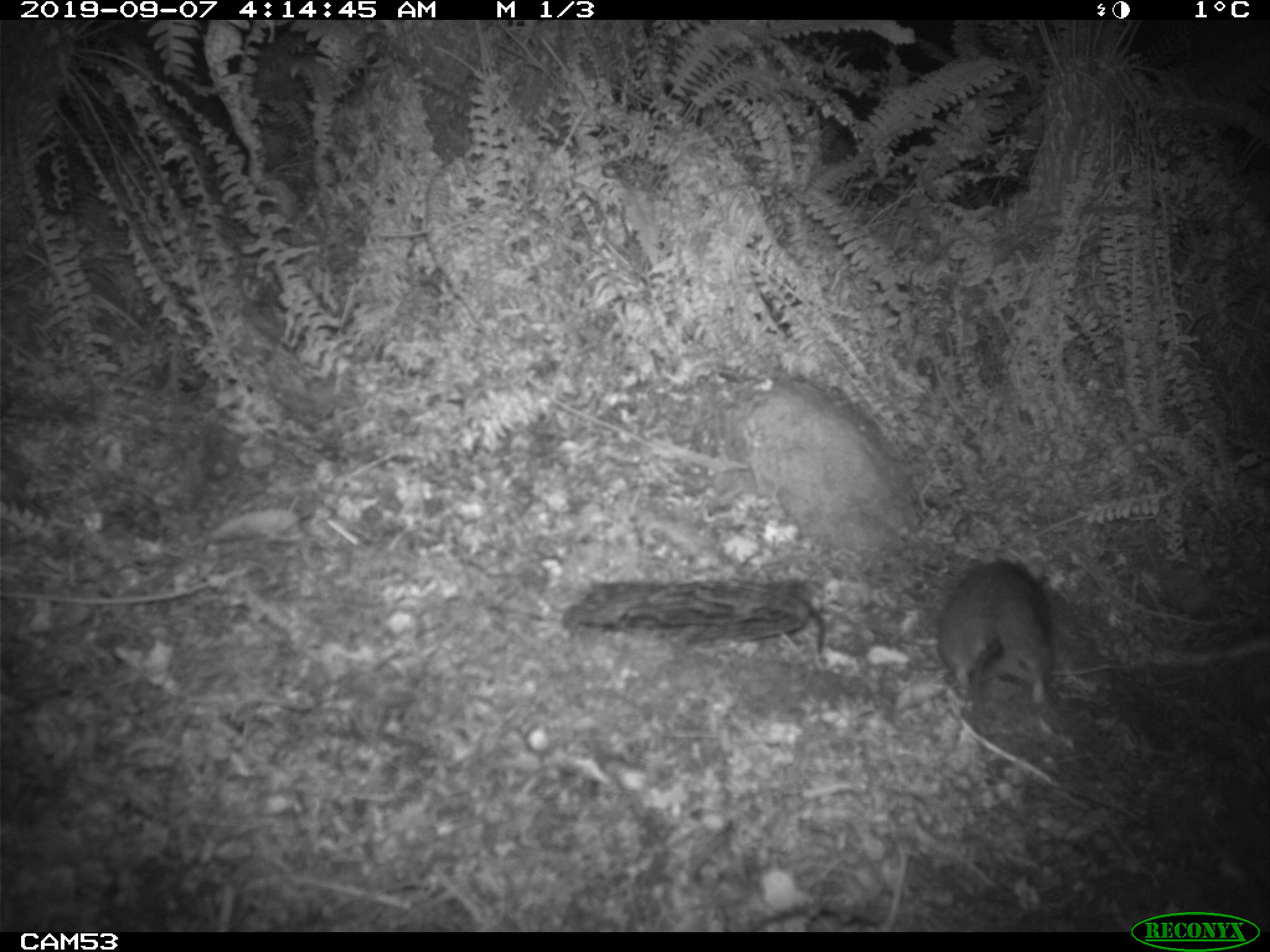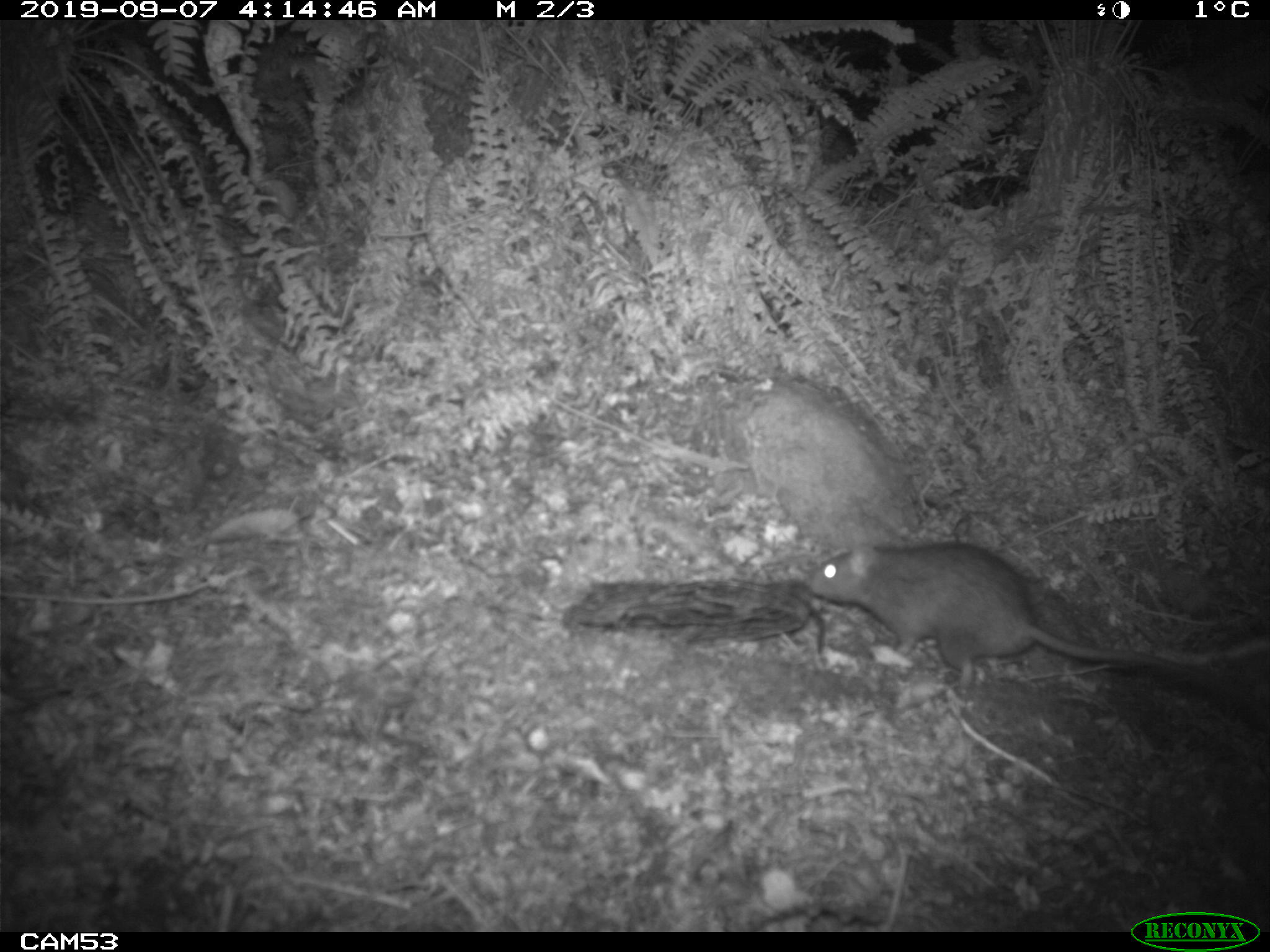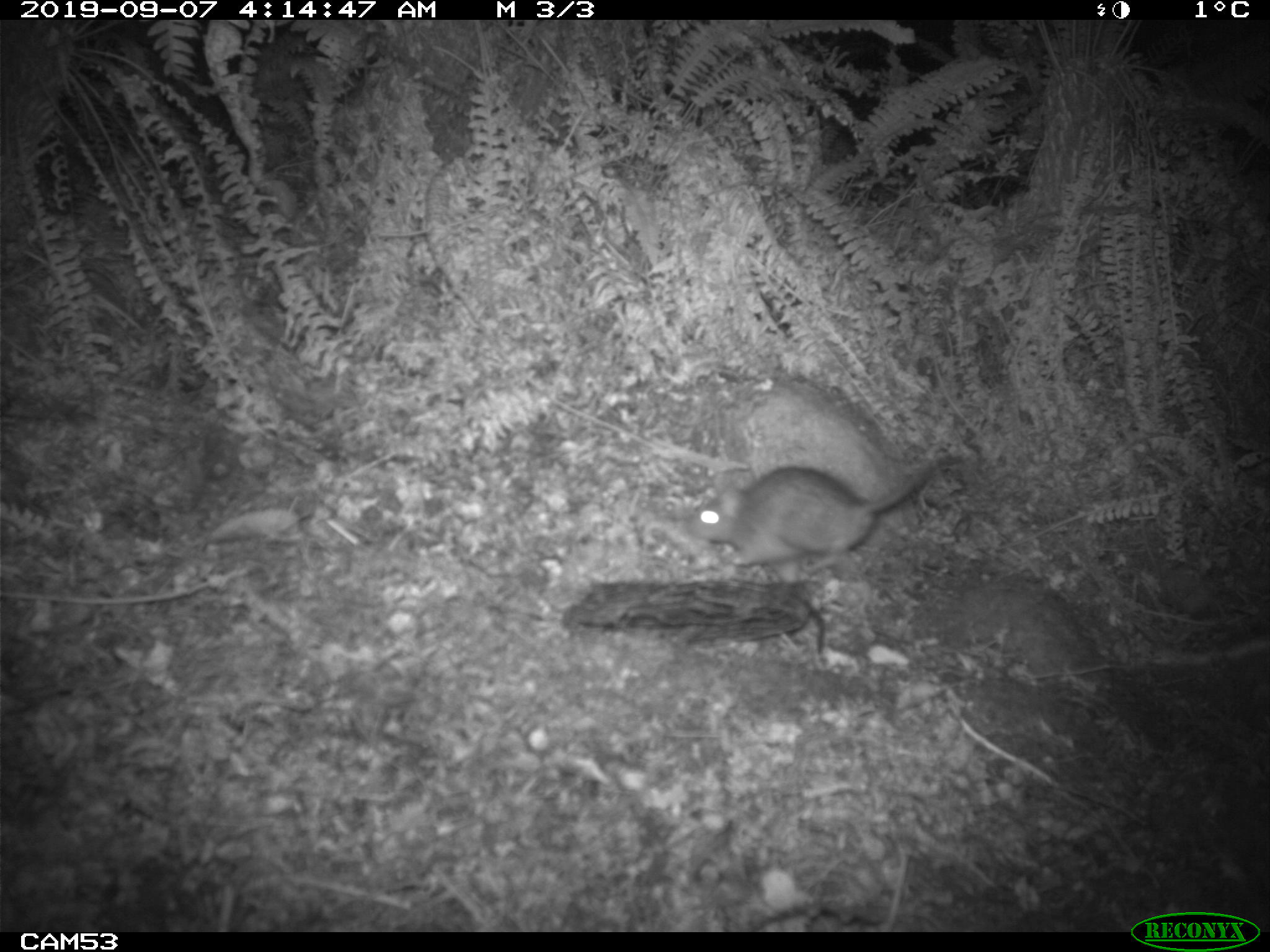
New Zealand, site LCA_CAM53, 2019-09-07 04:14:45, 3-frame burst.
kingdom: Animalia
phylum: Chordata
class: Mammalia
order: Rodentia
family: Muridae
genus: Rattus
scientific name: Rattus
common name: rat